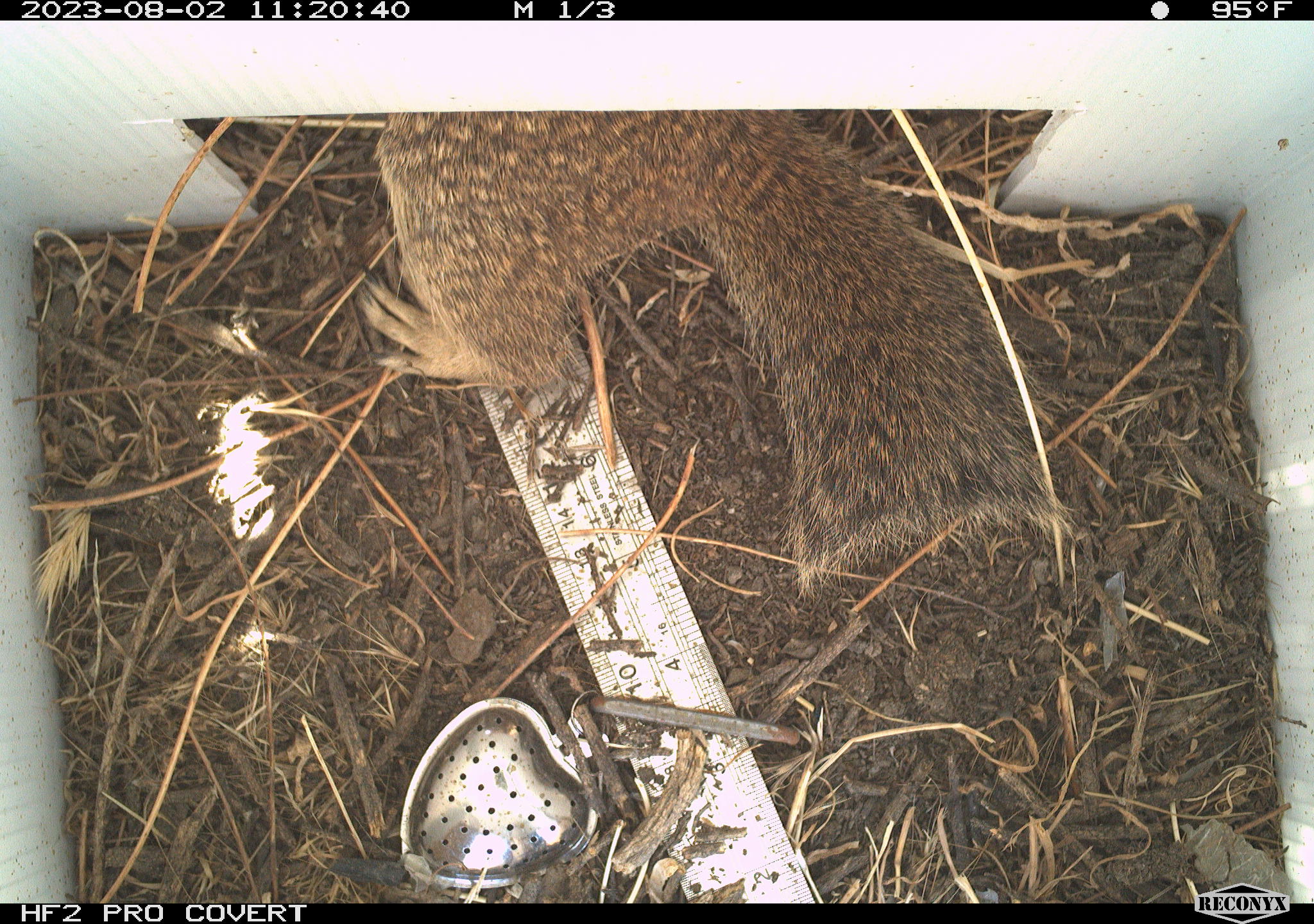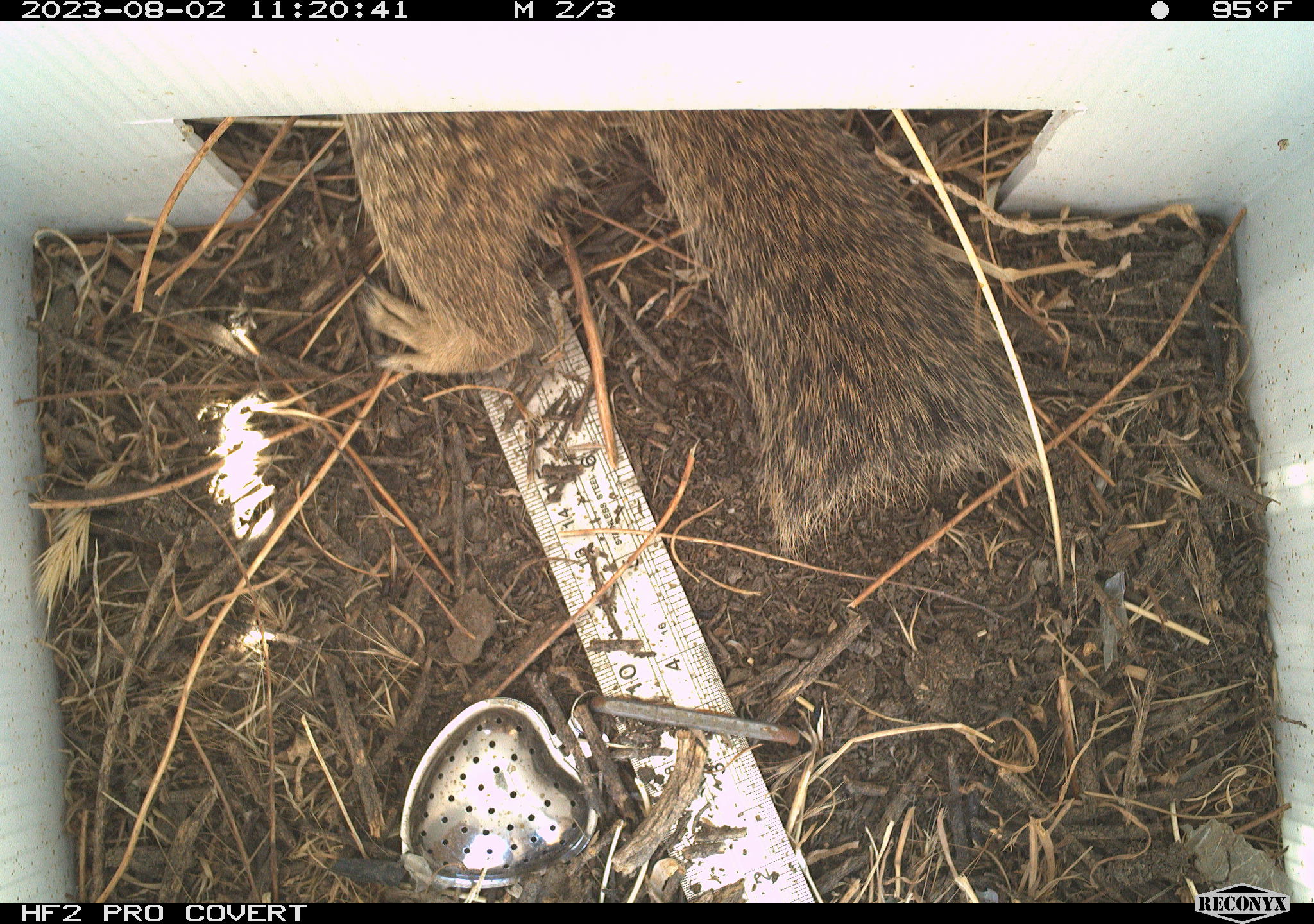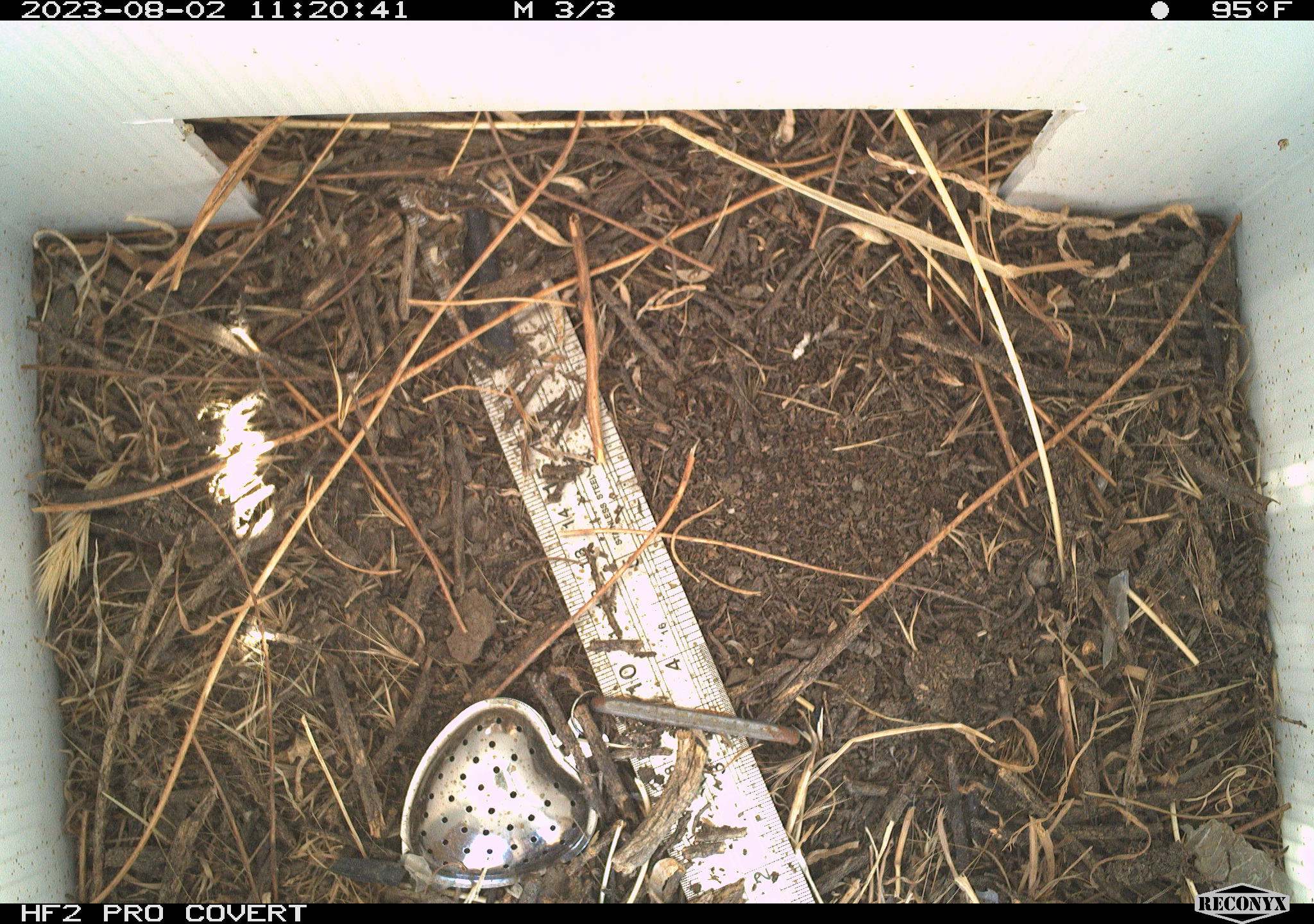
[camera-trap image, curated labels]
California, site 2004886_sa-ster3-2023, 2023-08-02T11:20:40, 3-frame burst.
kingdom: Animalia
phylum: Chordata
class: Mammalia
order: Rodentia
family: Sciuridae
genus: Otospermophilus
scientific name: Otospermophilus beecheyi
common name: california ground squirrel